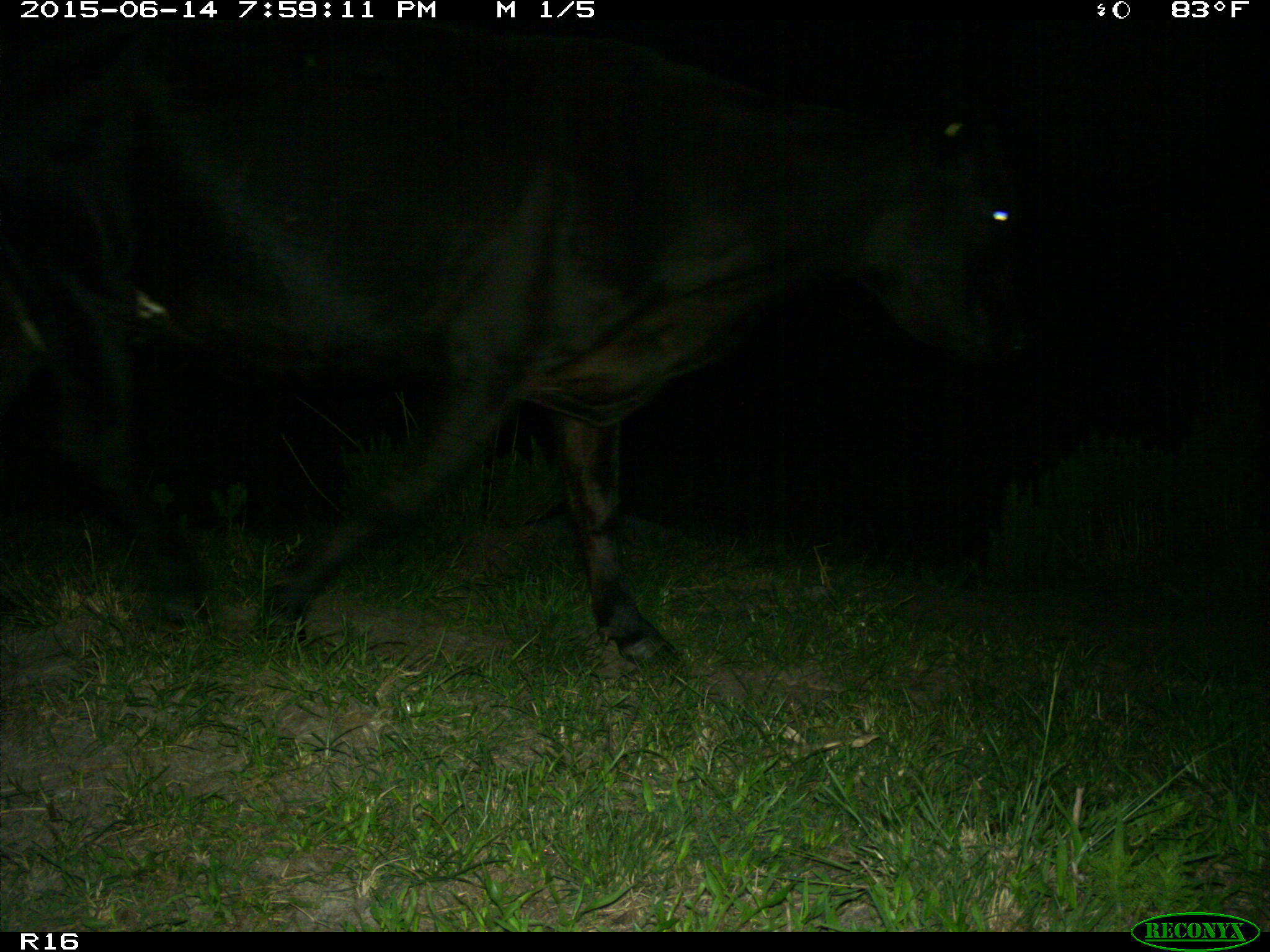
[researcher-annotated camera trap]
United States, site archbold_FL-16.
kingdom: Animalia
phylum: Chordata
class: Mammalia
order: Artiodactyla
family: Bovidae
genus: Bos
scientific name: Bos taurus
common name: domestic cow